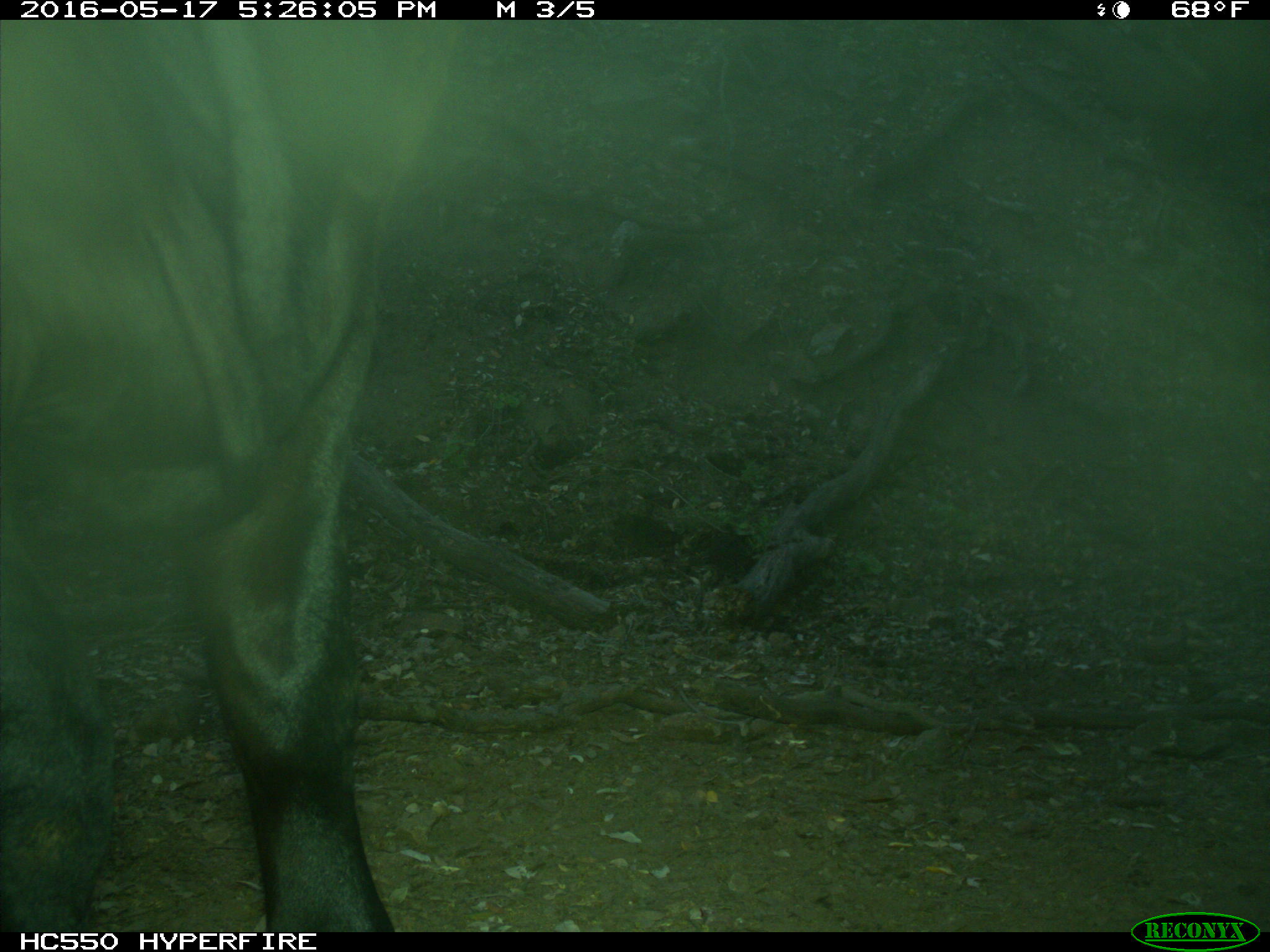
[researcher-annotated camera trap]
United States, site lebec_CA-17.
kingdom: Animalia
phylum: Chordata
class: Mammalia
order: Artiodactyla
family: Bovidae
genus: Bos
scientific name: Bos taurus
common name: domestic cow